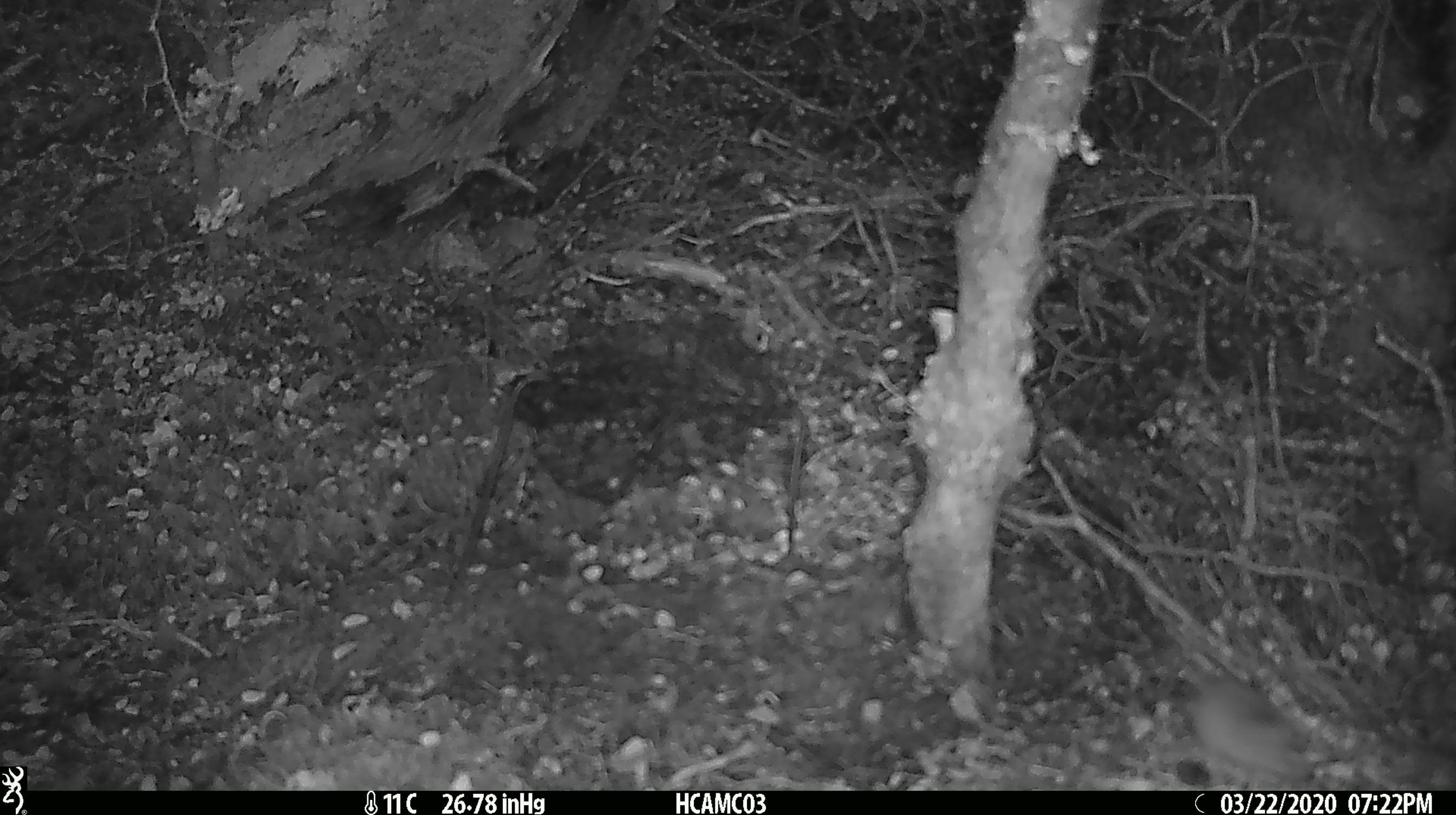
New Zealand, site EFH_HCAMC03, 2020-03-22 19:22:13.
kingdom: Animalia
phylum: Chordata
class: Mammalia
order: Rodentia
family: Muridae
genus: Mus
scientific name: Mus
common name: mouse